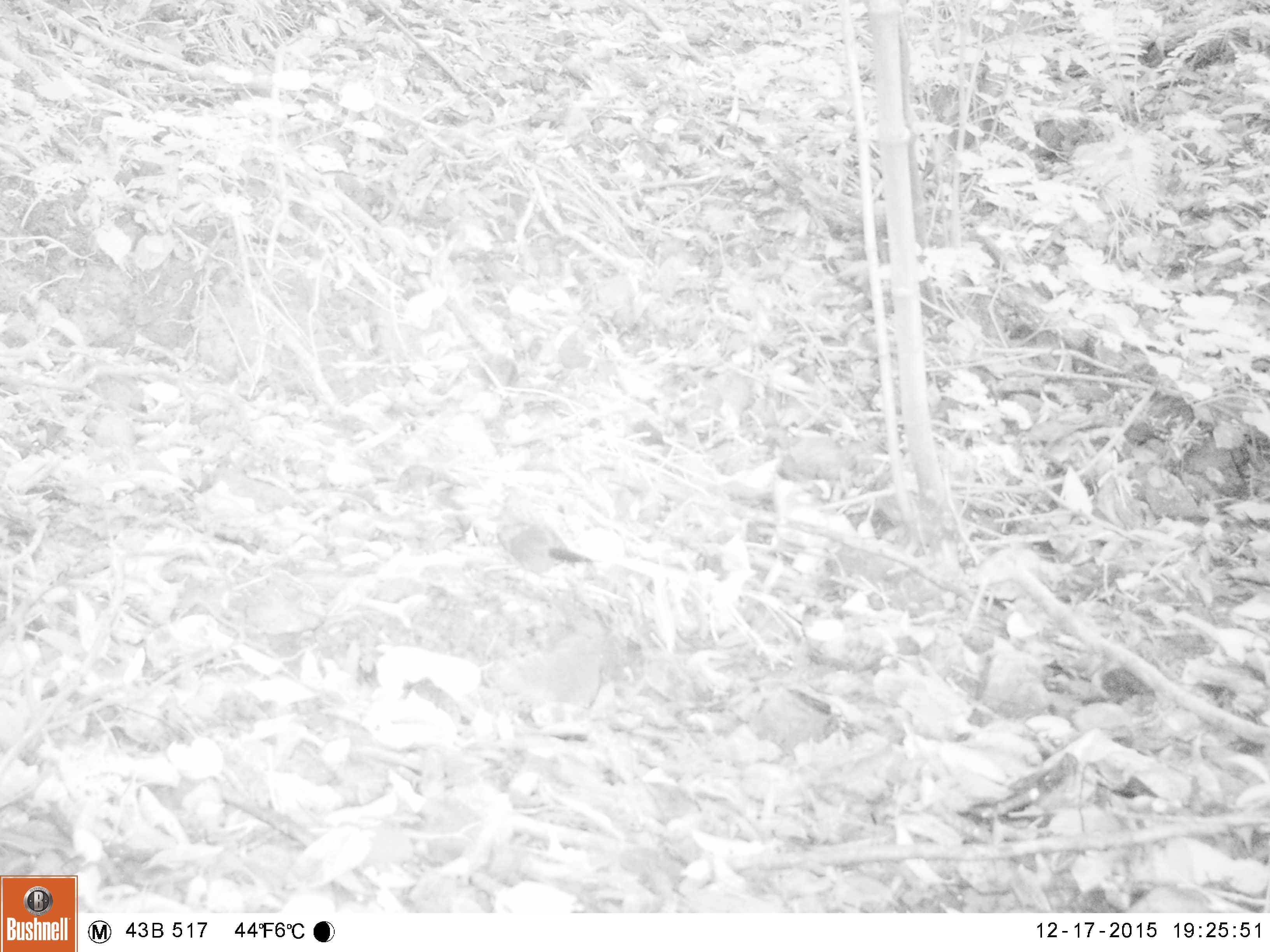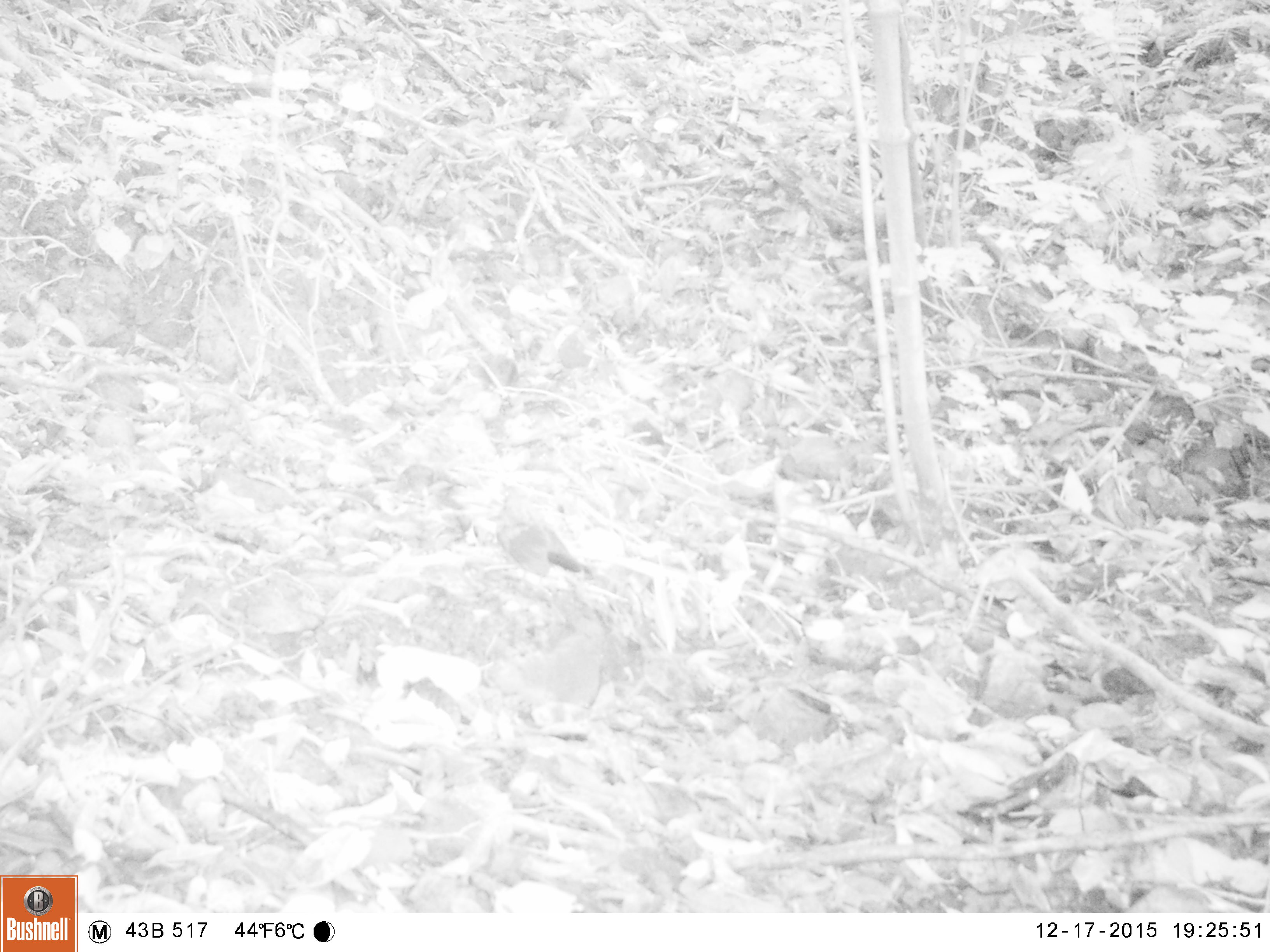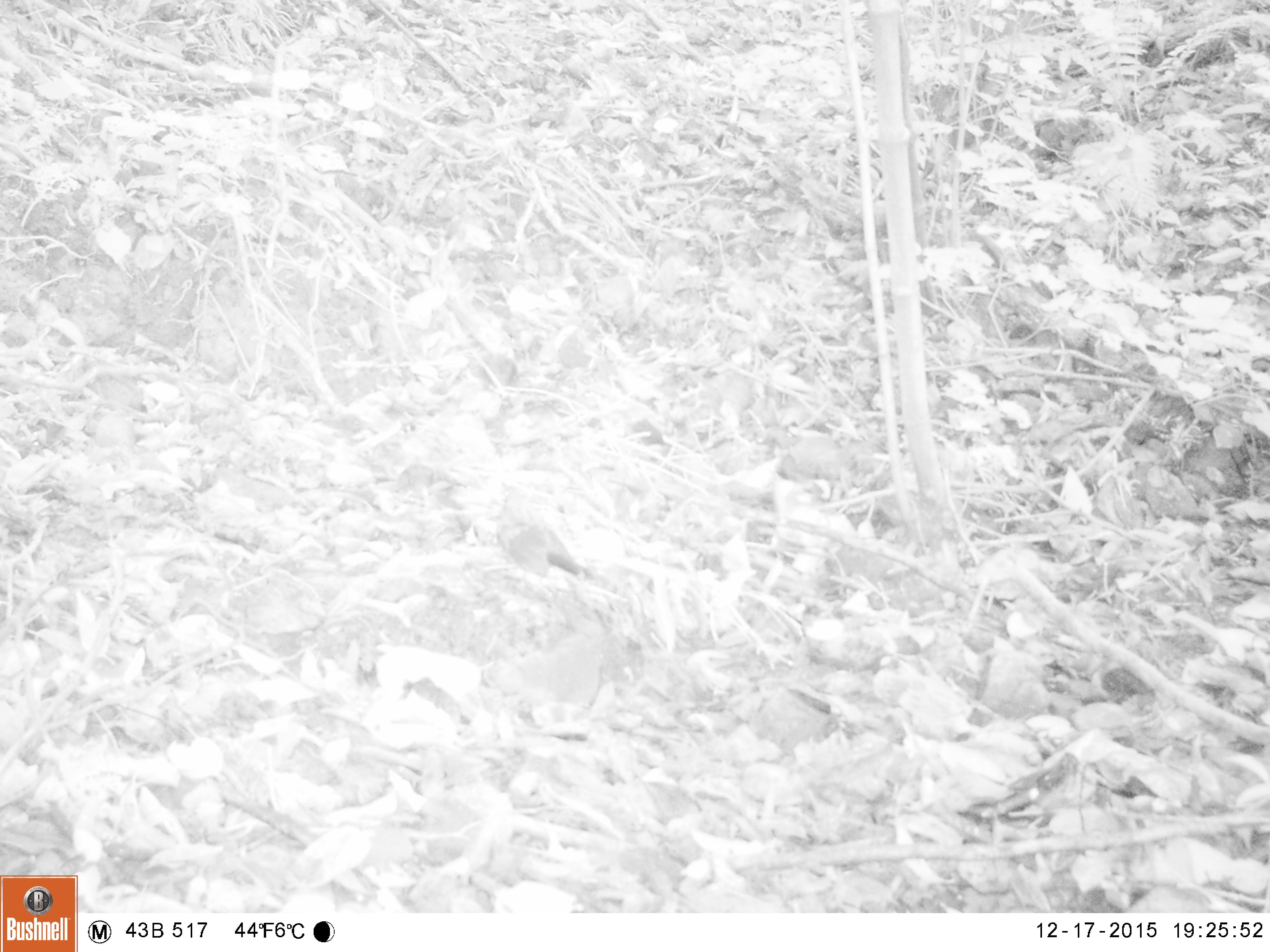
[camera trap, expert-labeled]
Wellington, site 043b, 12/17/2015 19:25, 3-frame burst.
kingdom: Animalia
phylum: Chordata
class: Aves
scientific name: Aves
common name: bird